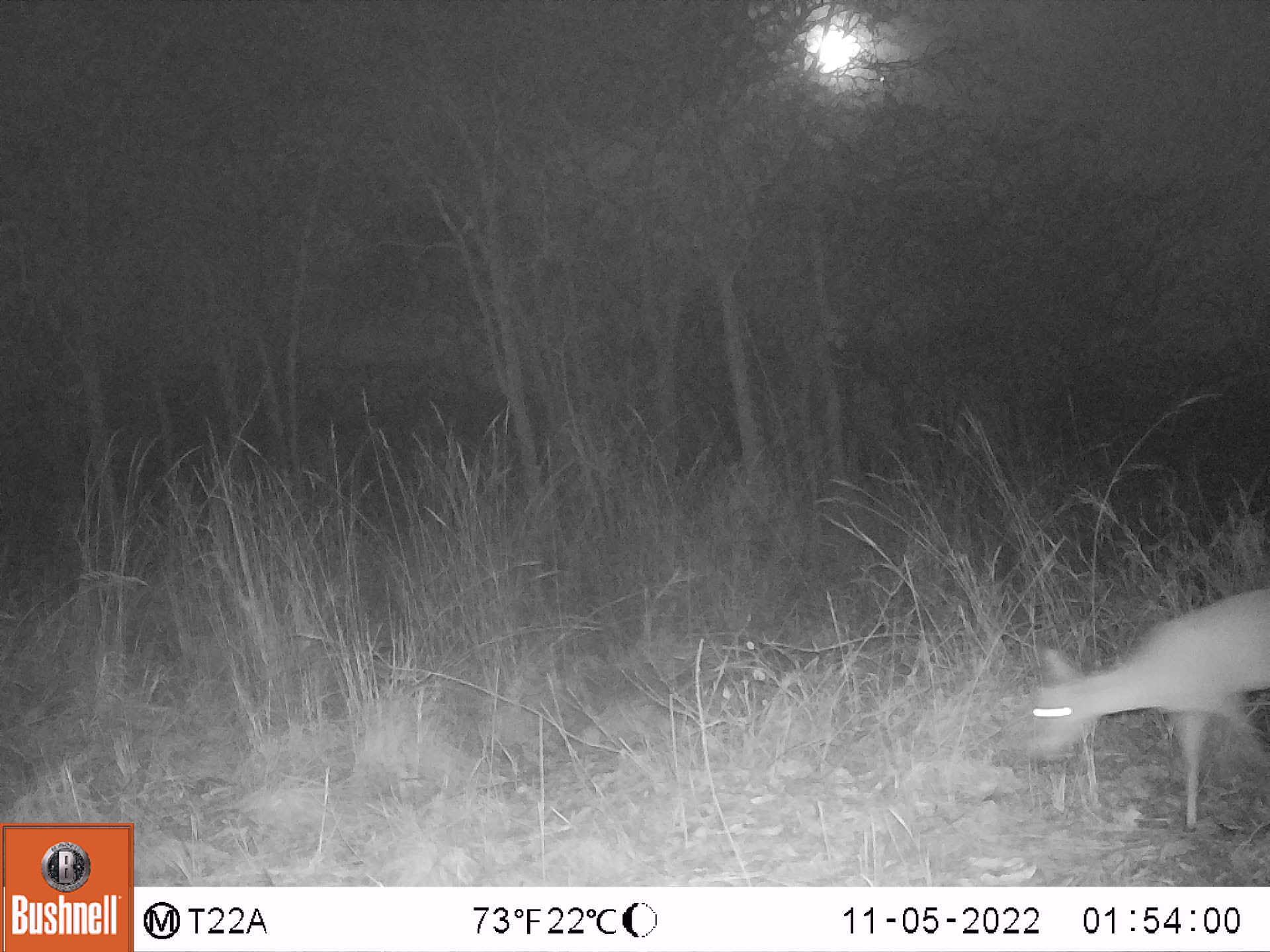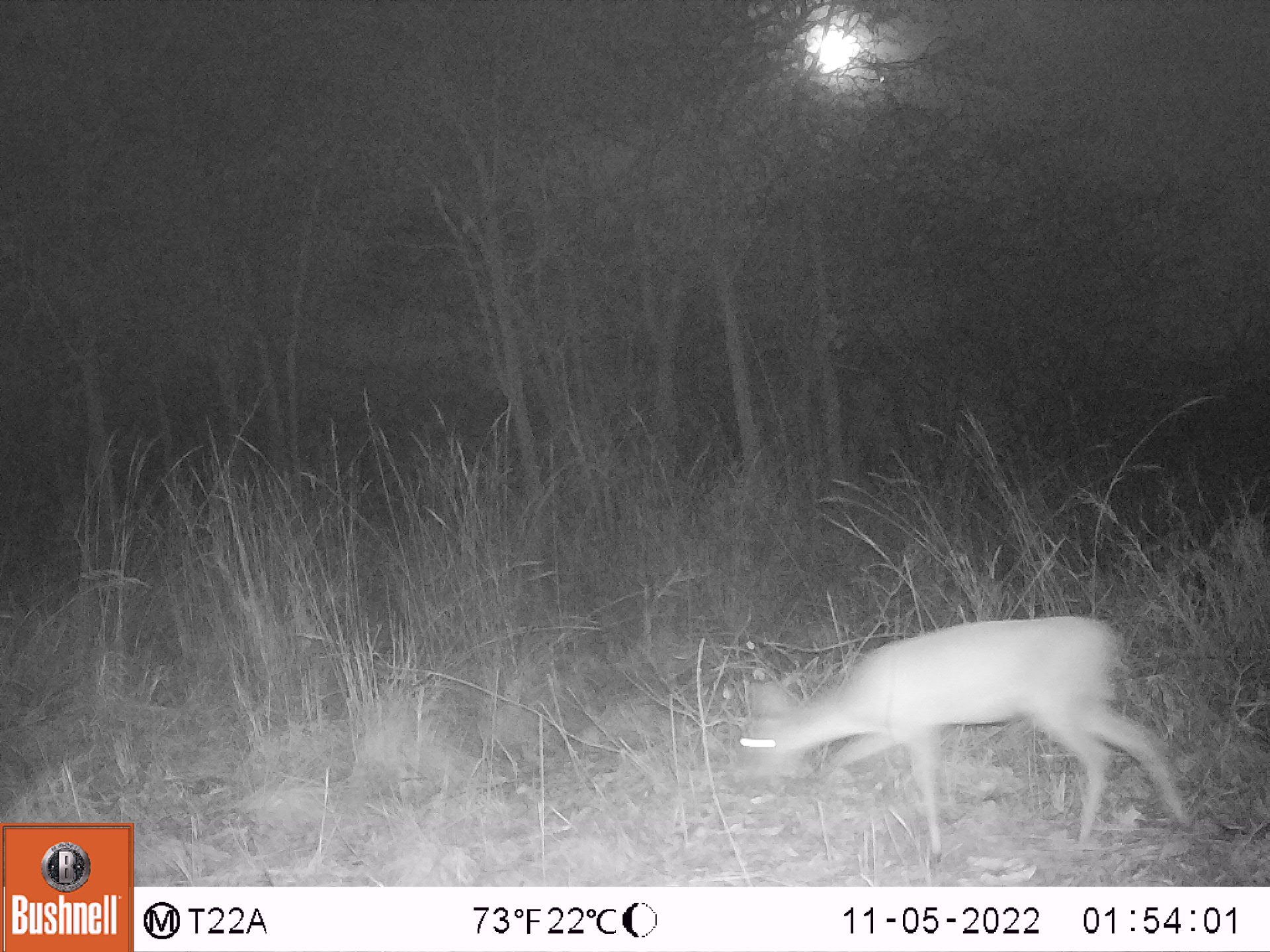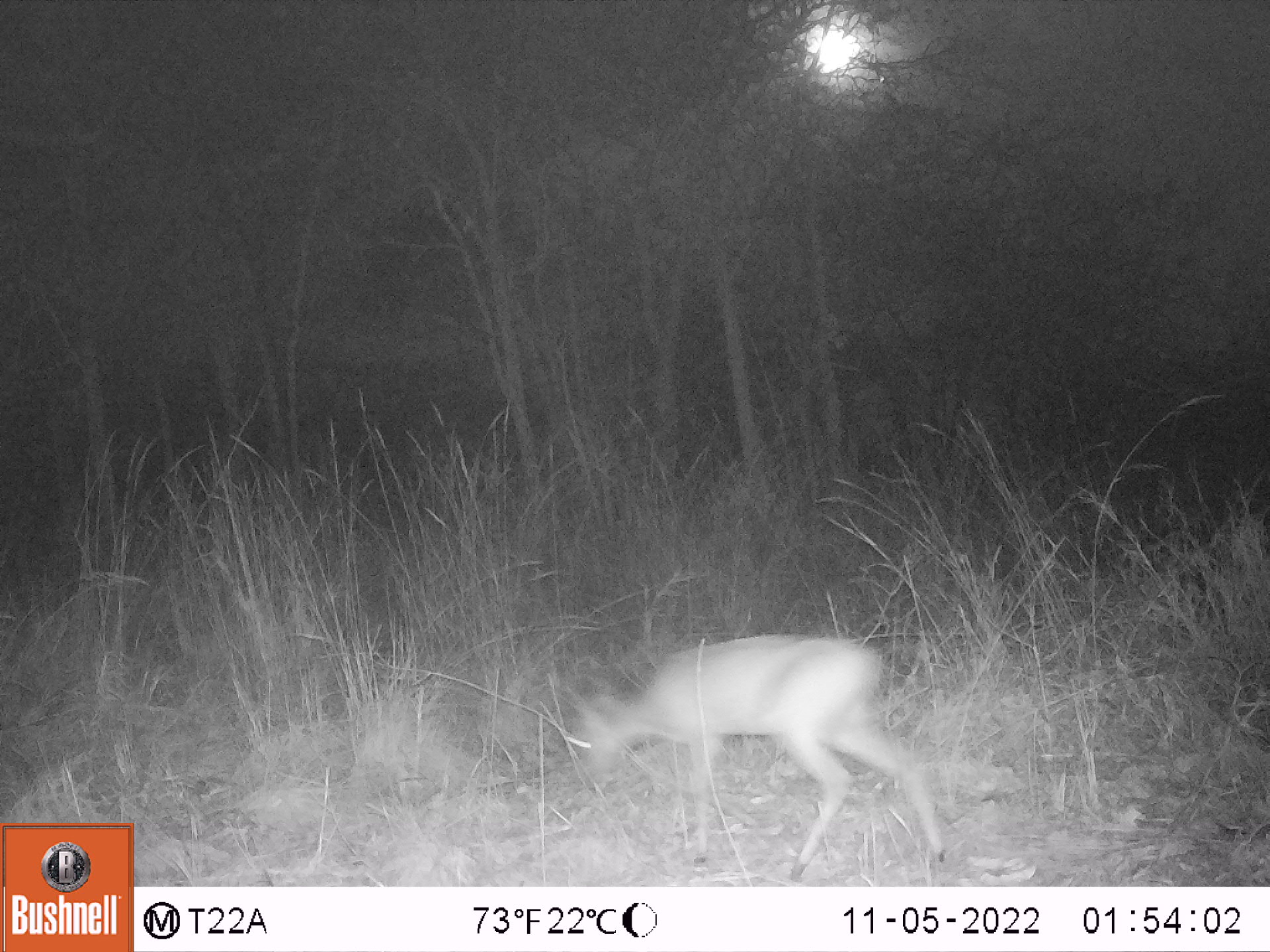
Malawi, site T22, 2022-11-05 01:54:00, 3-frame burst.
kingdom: Animalia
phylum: Chordata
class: Mammalia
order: Artiodactyla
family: Bovidae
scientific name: Antilopinae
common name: small antelope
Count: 1.